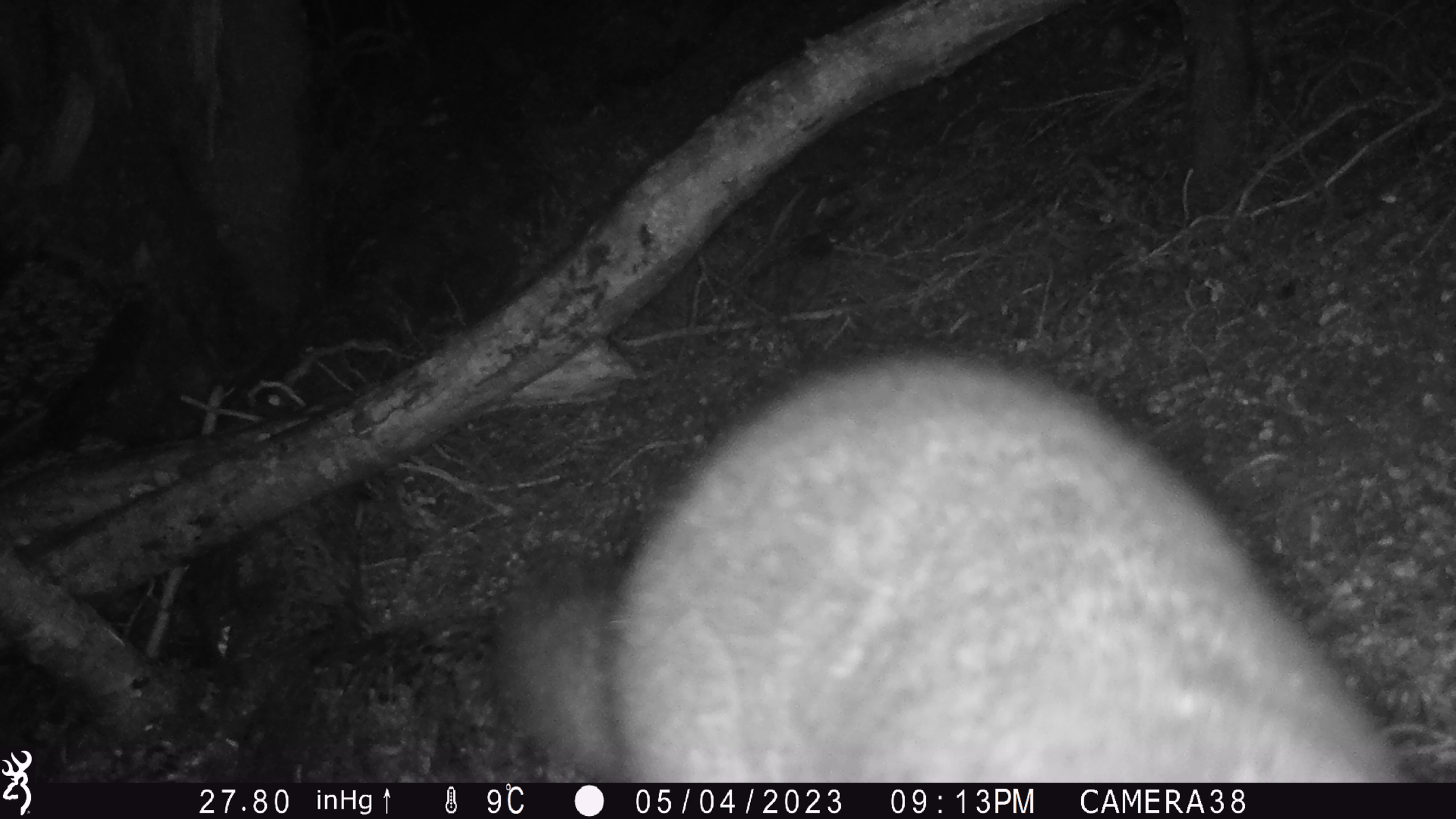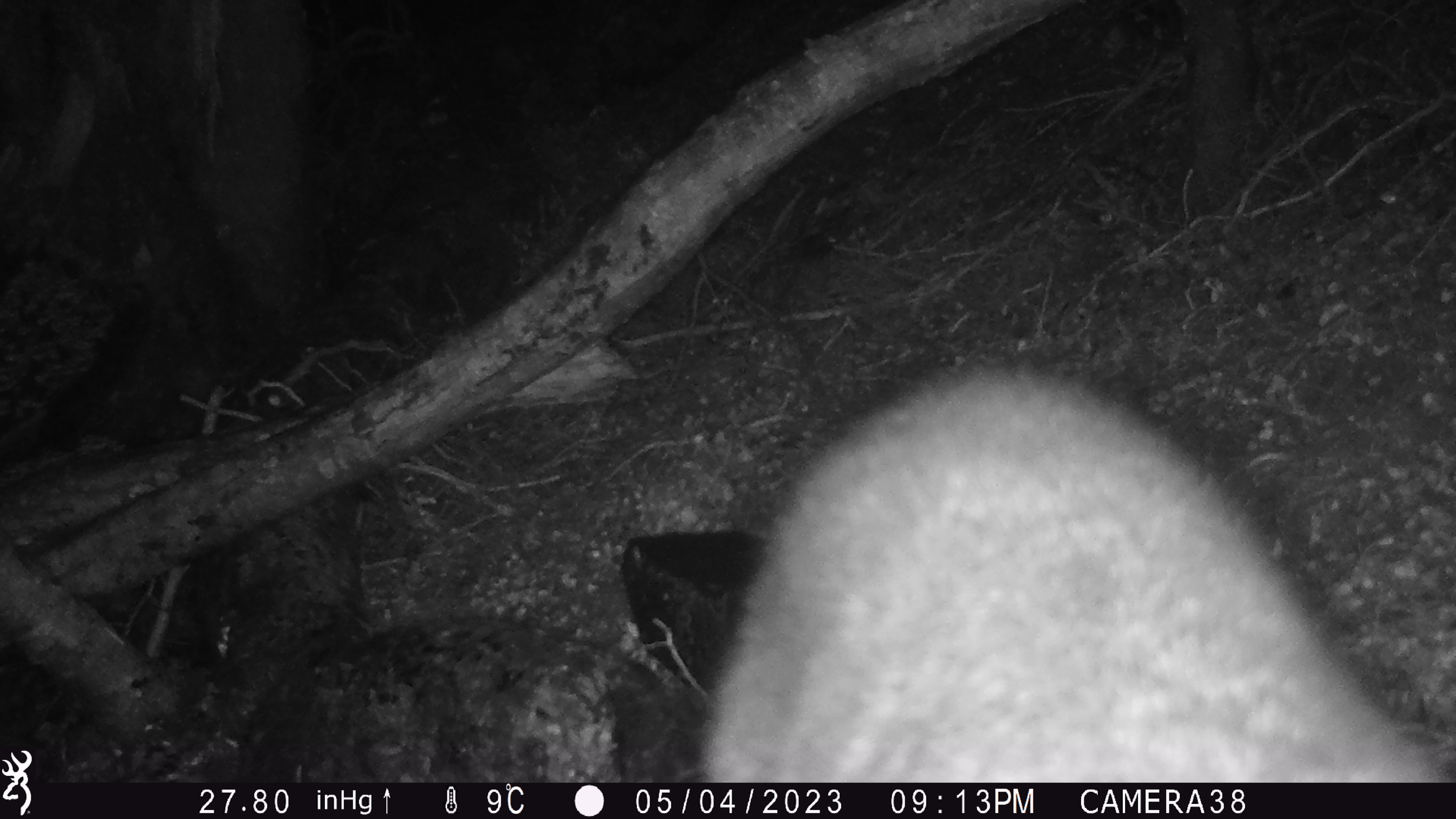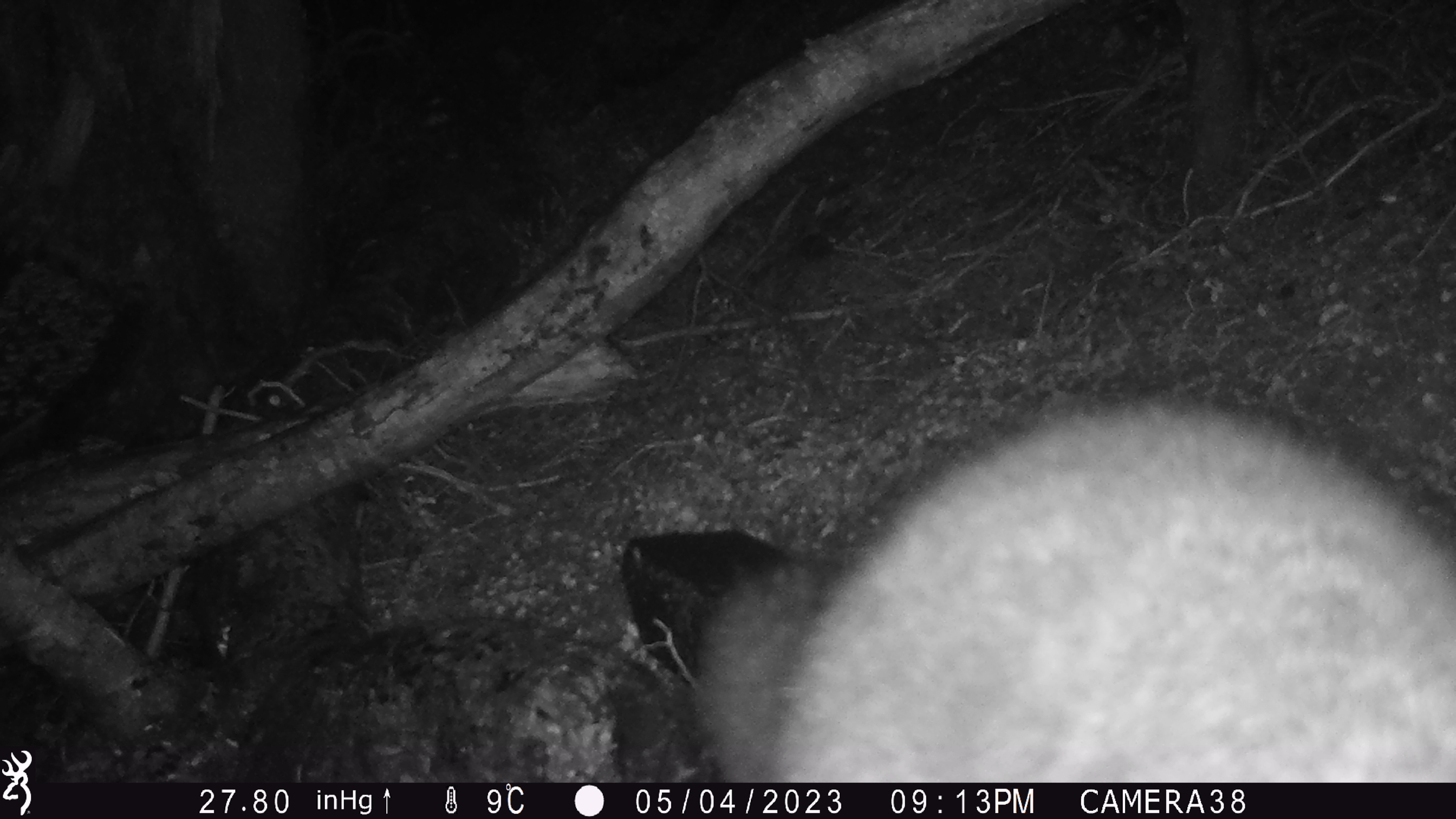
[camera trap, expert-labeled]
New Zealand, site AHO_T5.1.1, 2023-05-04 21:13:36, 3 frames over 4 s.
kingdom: Animalia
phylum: Chordata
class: Mammalia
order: Carnivora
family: Mustelidae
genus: Mustela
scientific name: Mustela erminea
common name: stoat